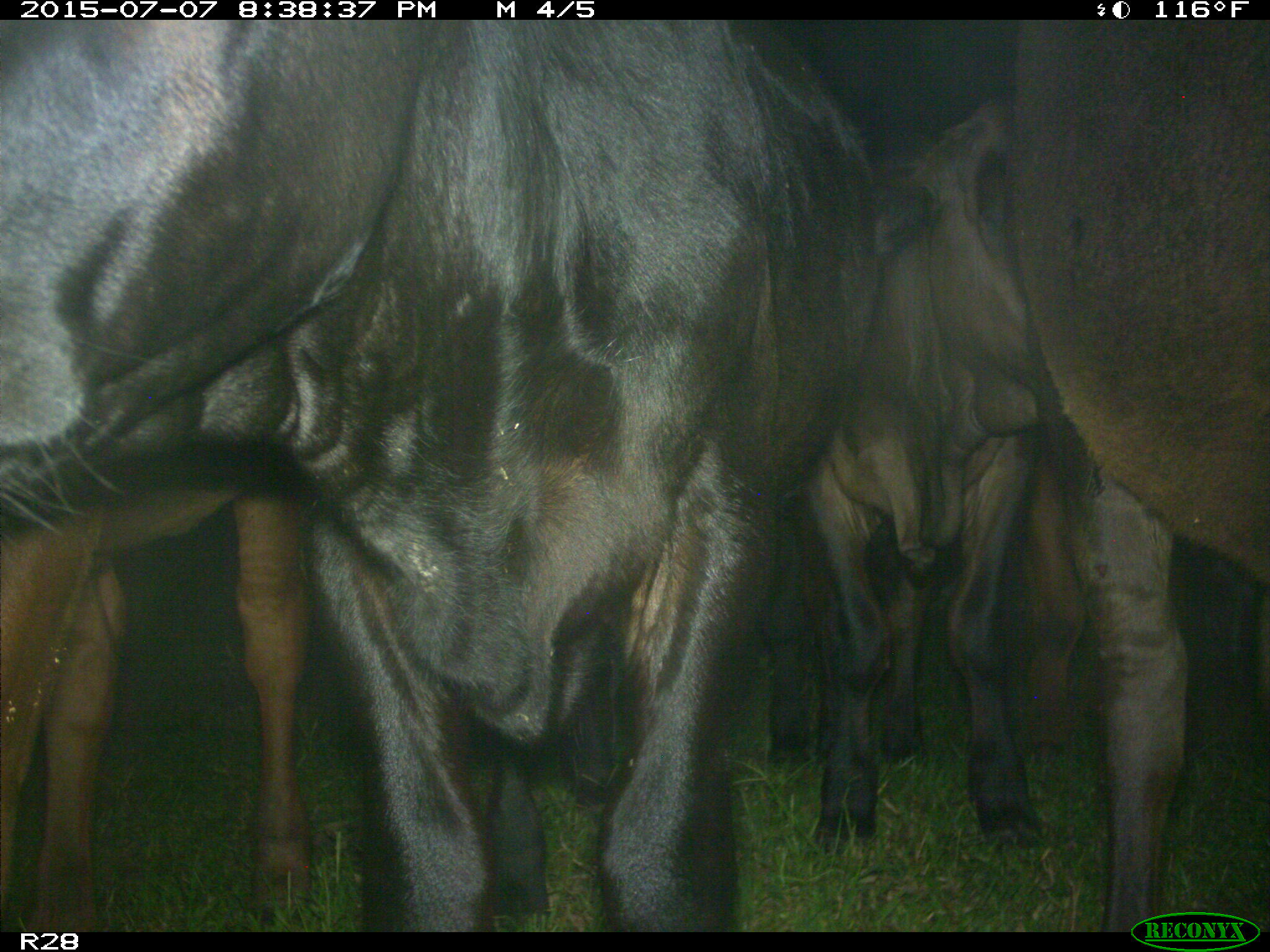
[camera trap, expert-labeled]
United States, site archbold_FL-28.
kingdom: Animalia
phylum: Chordata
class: Mammalia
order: Artiodactyla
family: Bovidae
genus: Bos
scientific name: Bos taurus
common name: domestic cow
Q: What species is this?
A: Bos taurus (domestic cow).